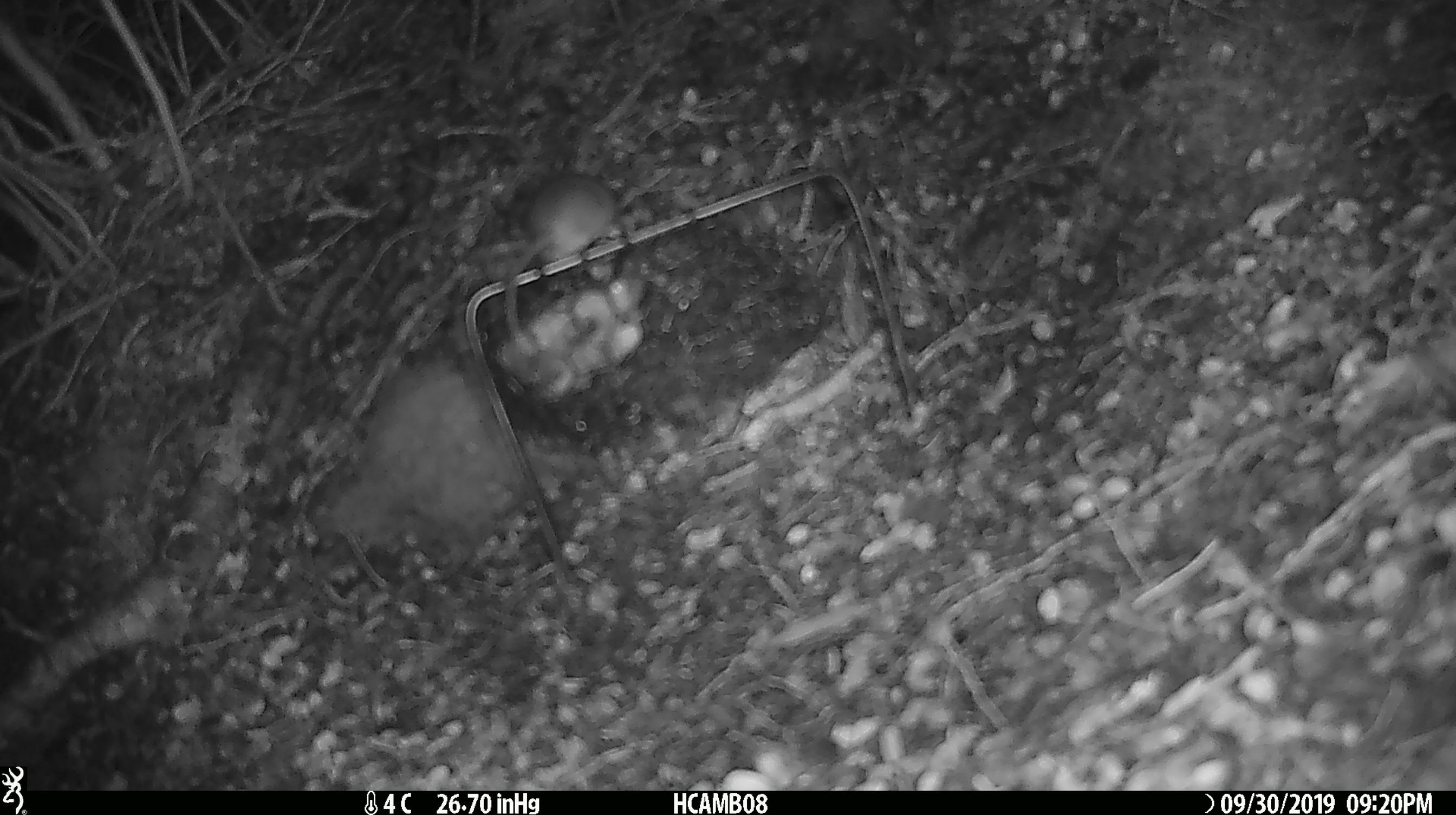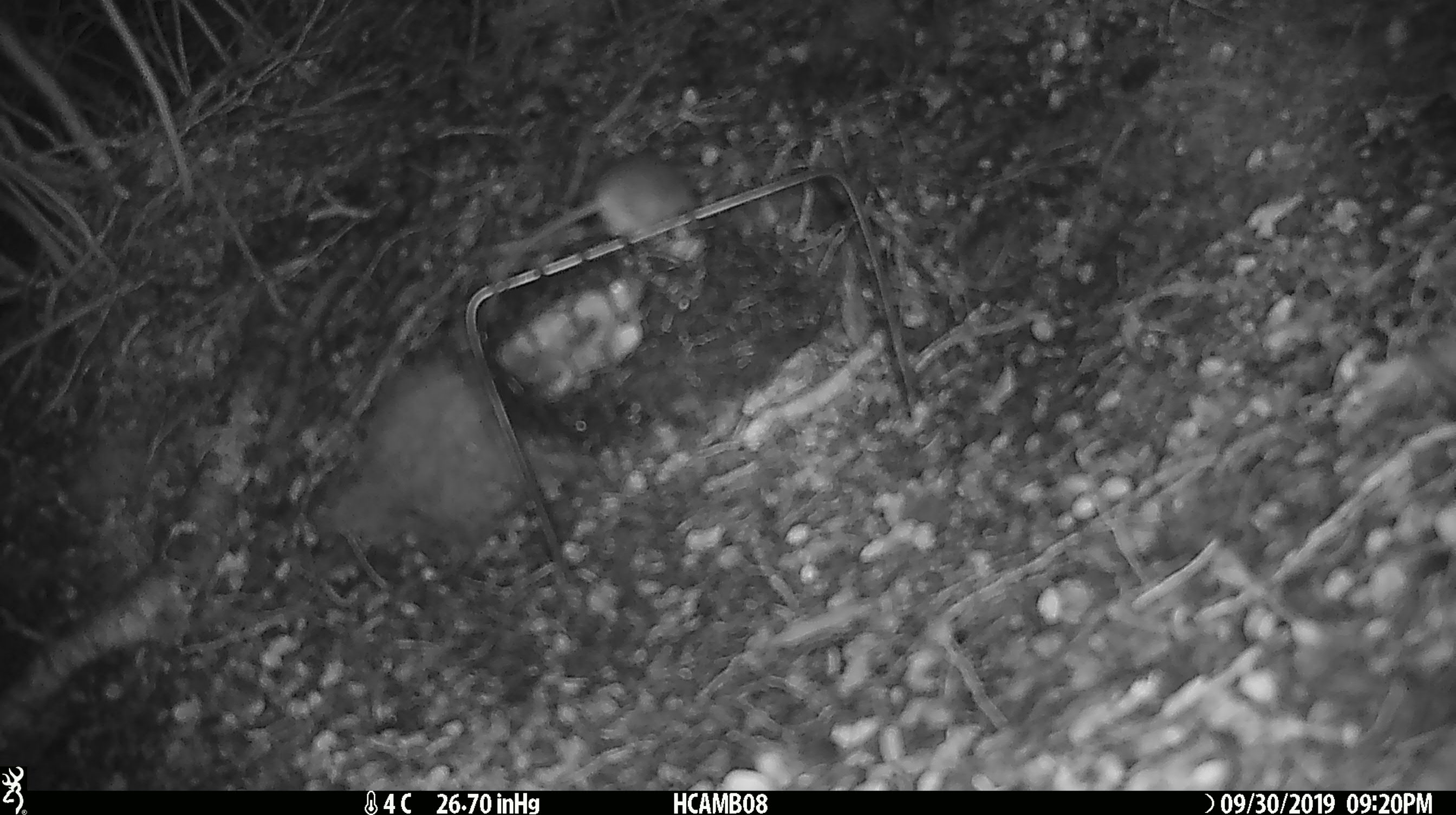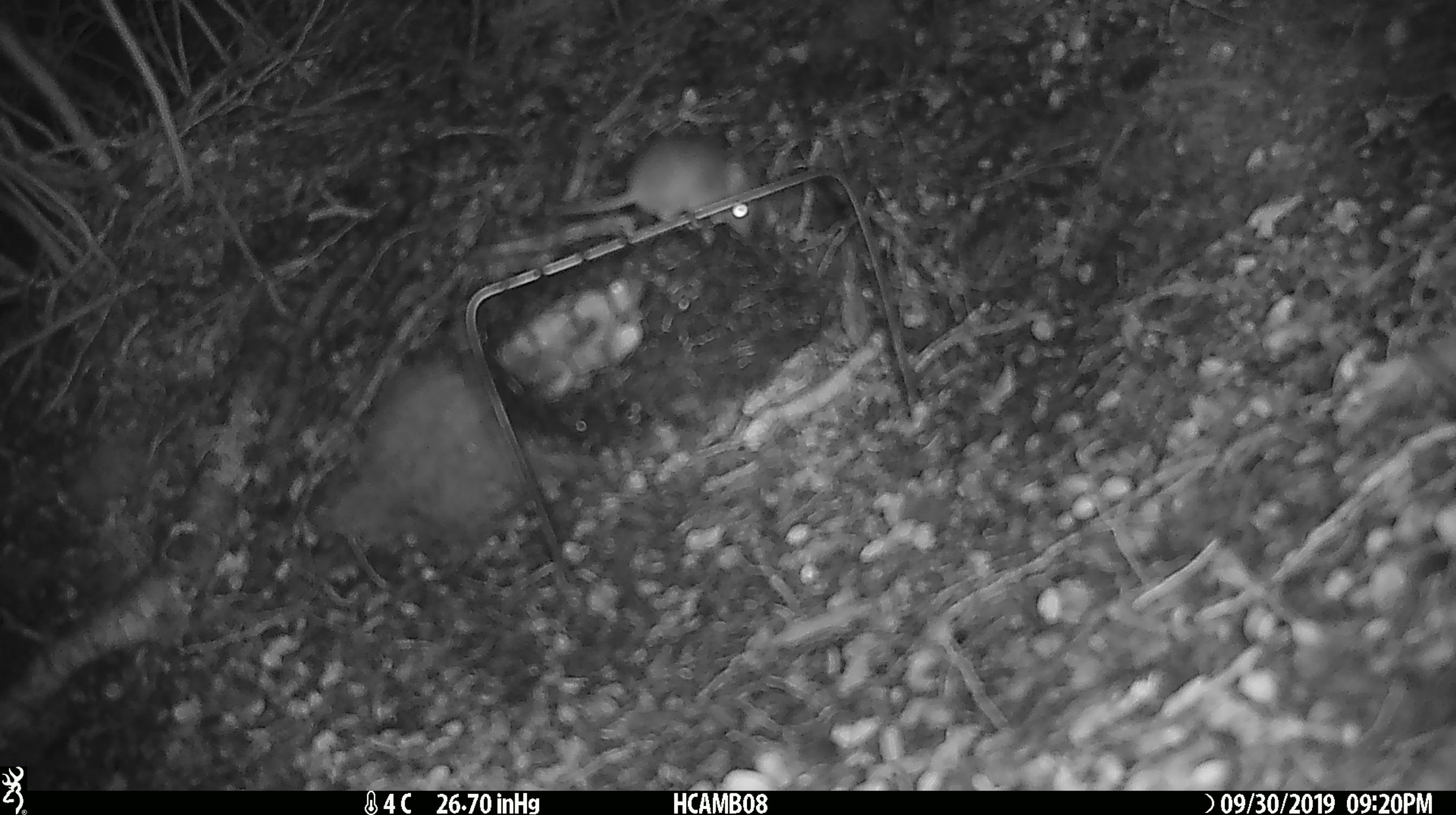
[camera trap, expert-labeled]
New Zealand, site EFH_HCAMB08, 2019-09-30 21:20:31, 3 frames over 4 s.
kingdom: Animalia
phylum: Chordata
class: Mammalia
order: Rodentia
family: Muridae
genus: Mus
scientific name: Mus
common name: mouse